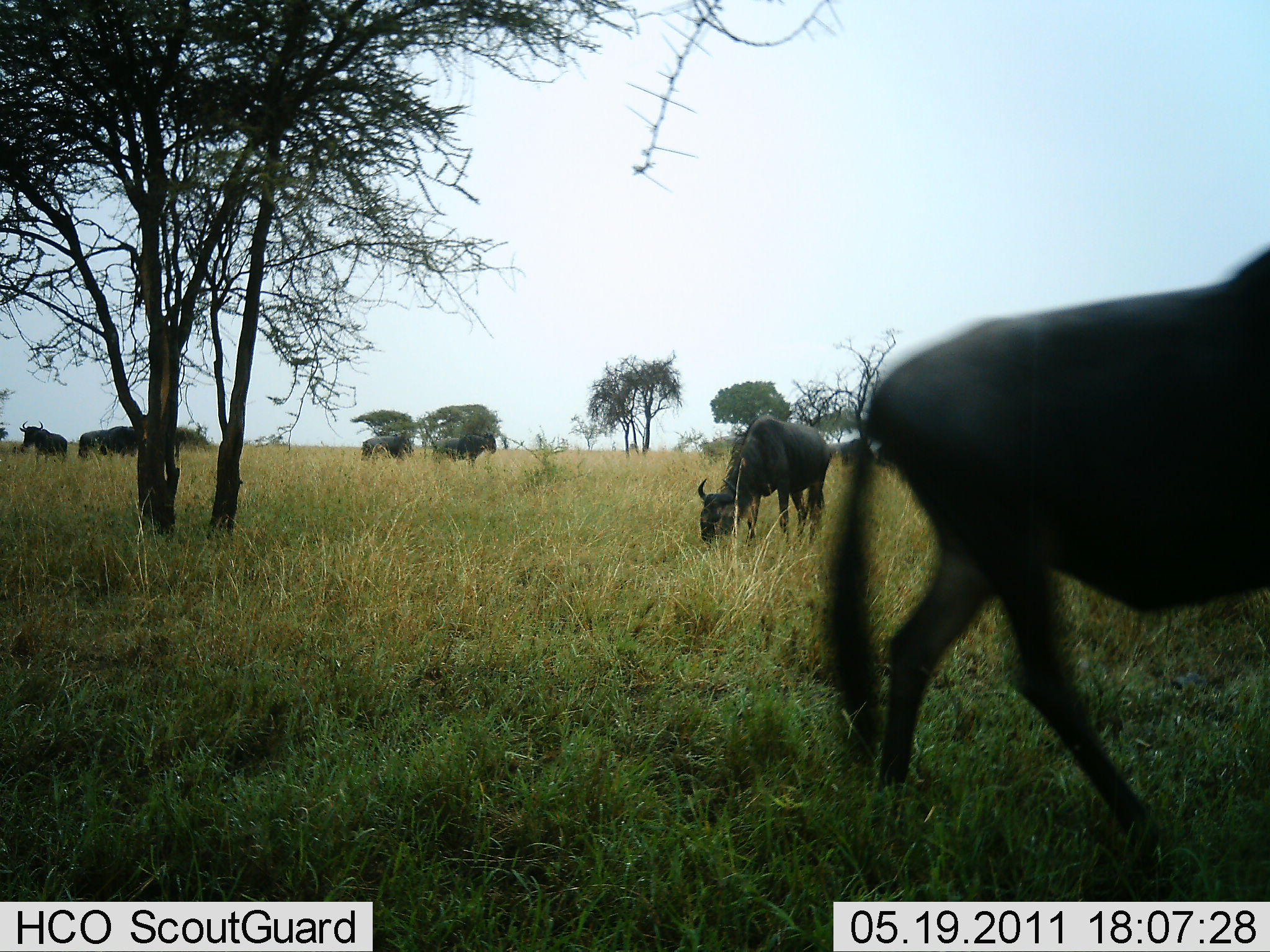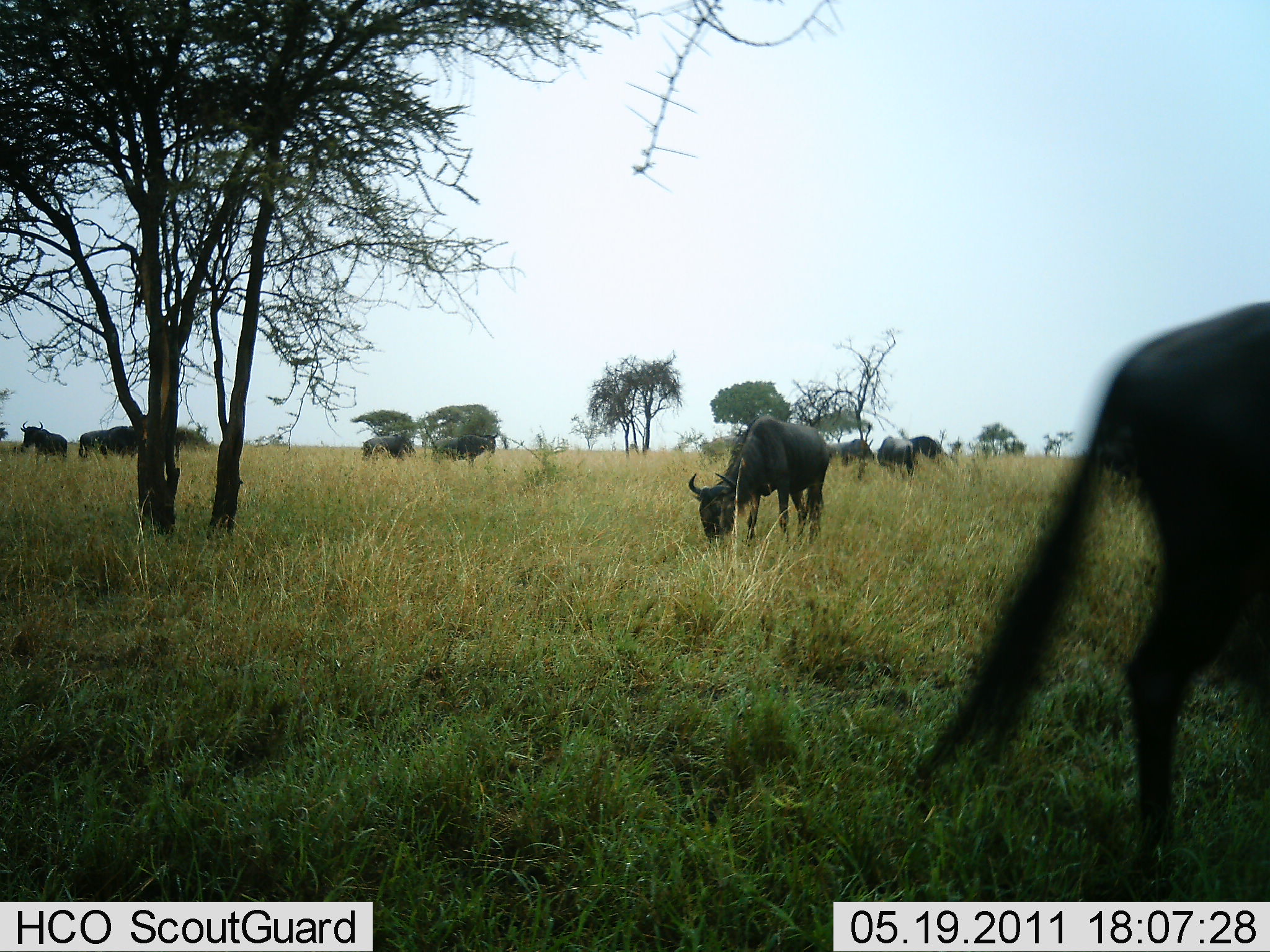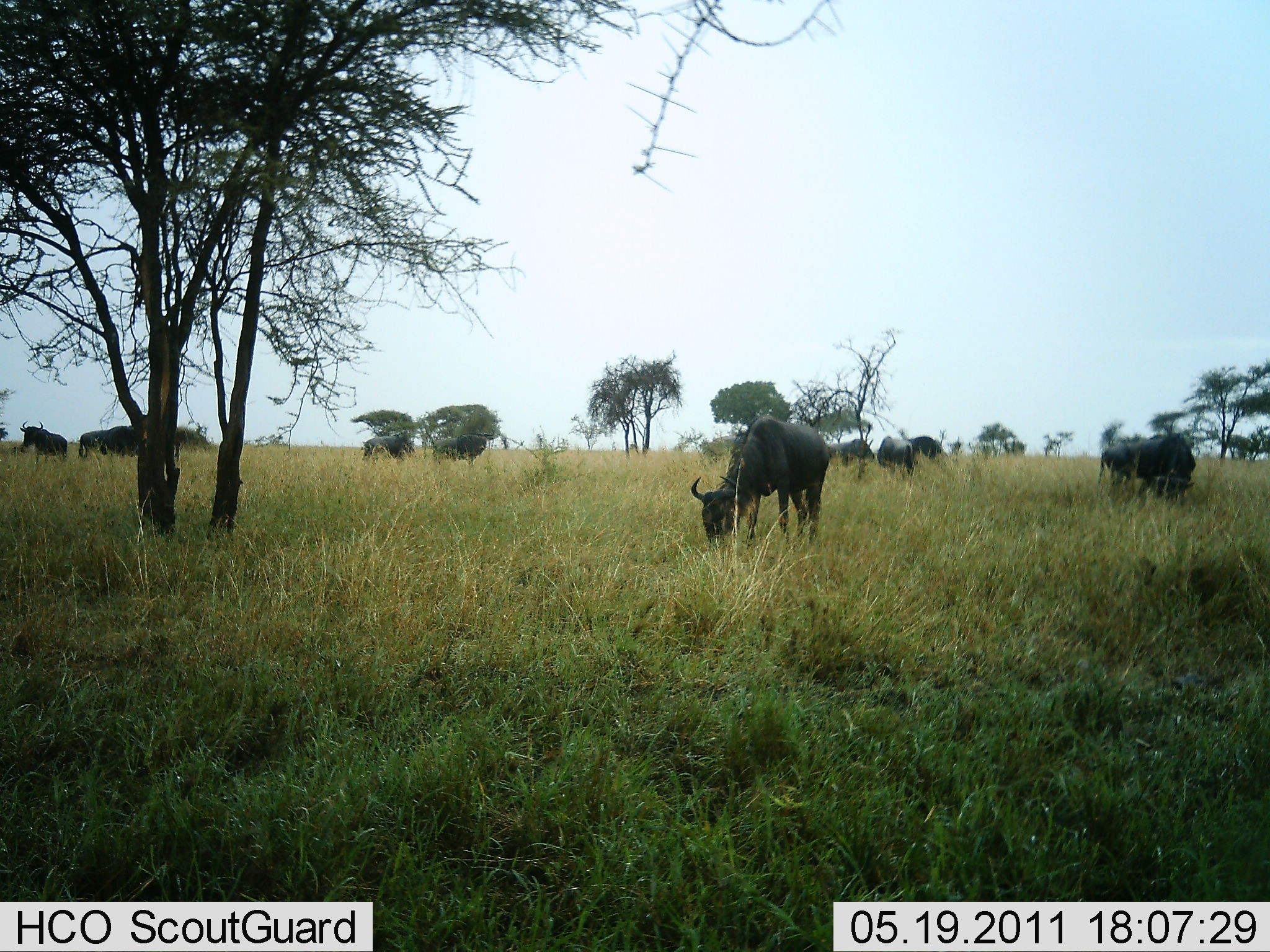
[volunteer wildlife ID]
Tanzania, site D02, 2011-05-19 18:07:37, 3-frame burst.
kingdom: Animalia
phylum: Chordata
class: Mammalia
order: Artiodactyla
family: Bovidae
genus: Connochaetes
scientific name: Connochaetes taurinus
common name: blue wildebeest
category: wildebeest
Wildebeest (blue wildebeest) (Connochaetes taurinus), count 10. Behavior (volunteer vote fractions): standing 33%, resting 0%, moving 50%, interacting 0%. Young present (vote fraction): 0%. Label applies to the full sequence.